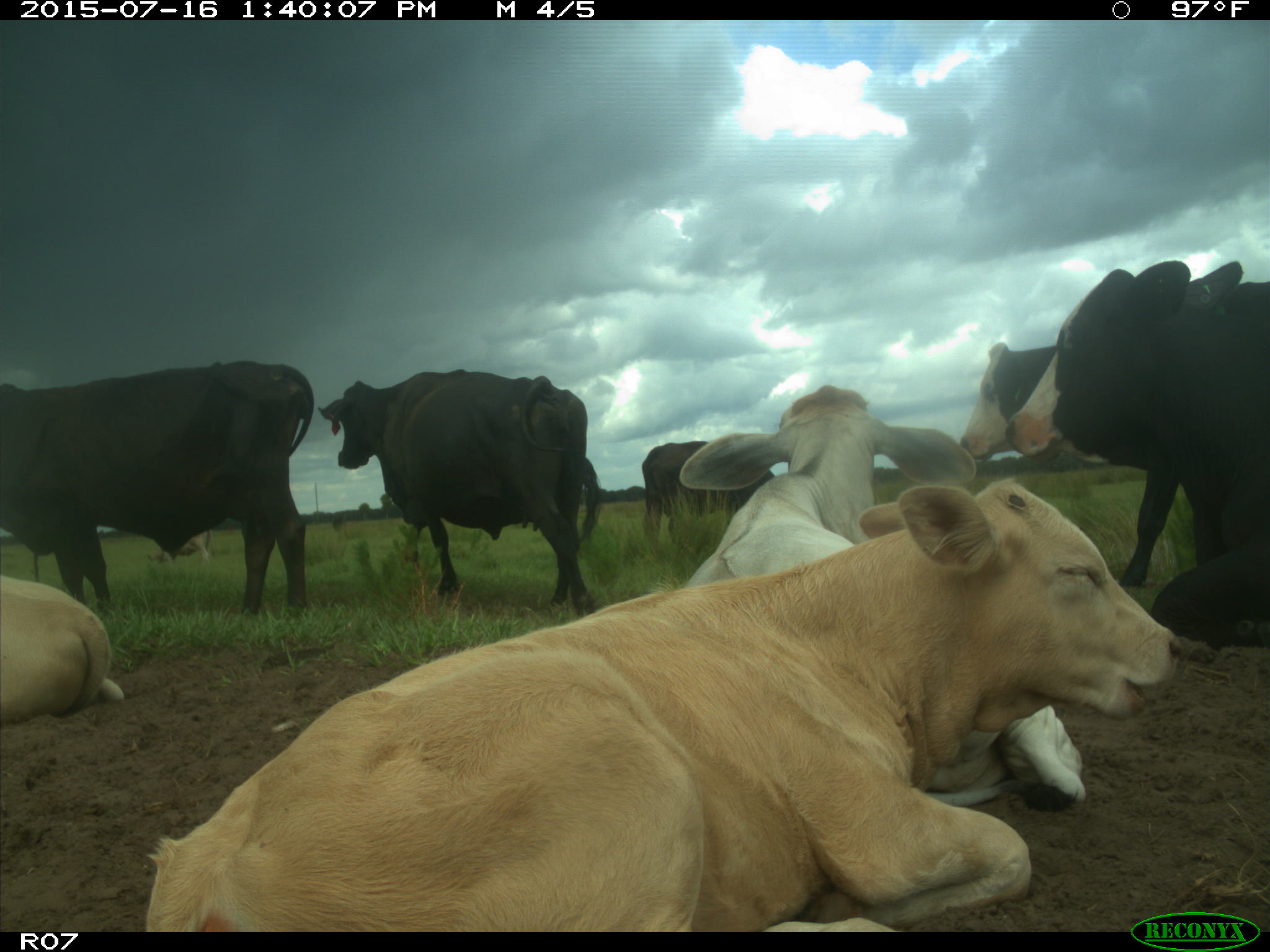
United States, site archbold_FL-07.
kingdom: Animalia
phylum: Chordata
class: Mammalia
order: Artiodactyla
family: Bovidae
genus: Bos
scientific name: Bos taurus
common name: domestic cow